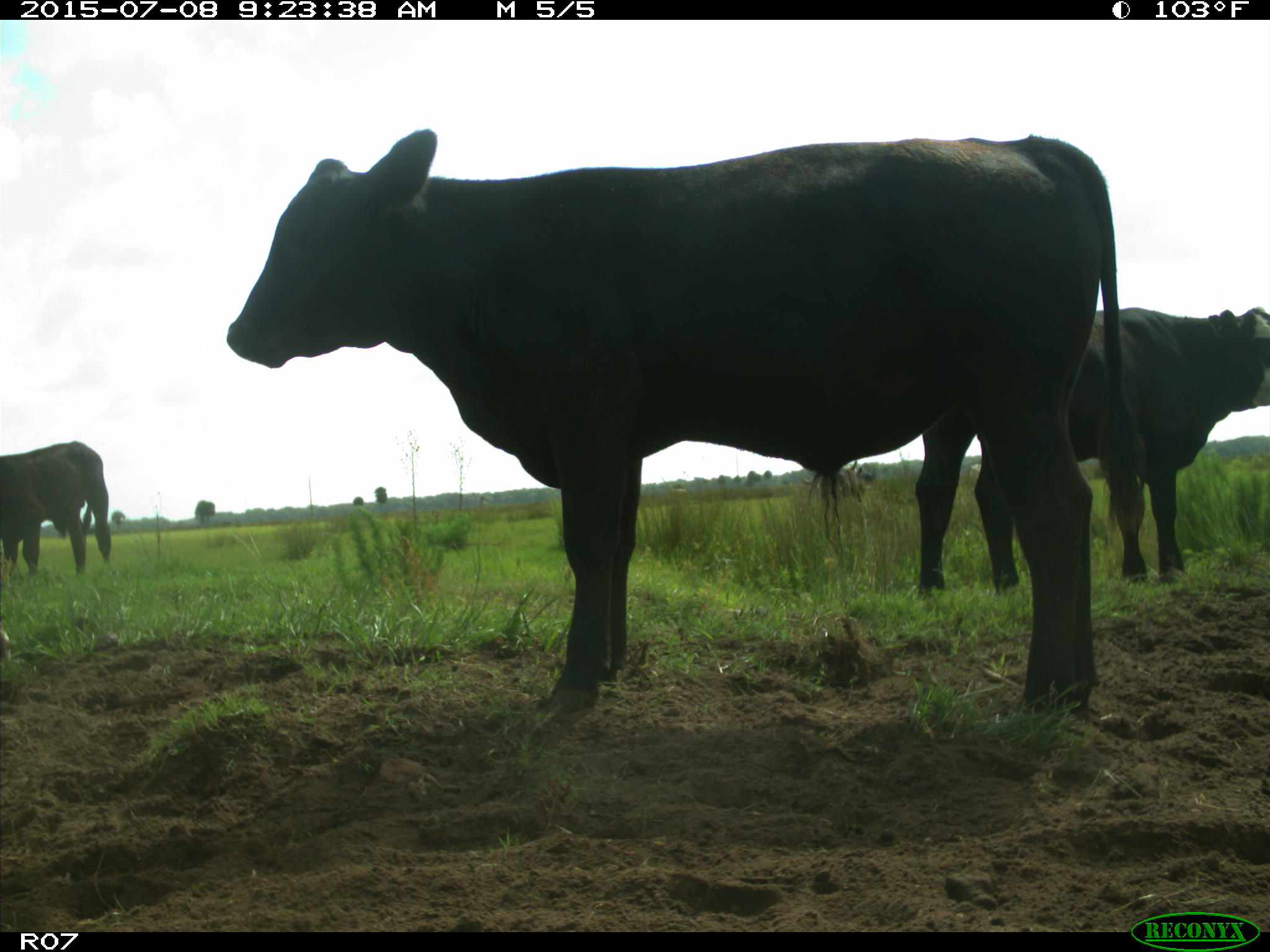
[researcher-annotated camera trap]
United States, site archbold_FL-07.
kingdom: Animalia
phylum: Chordata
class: Mammalia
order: Artiodactyla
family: Bovidae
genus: Bos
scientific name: Bos taurus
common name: domestic cow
Bos taurus (domestic cow).